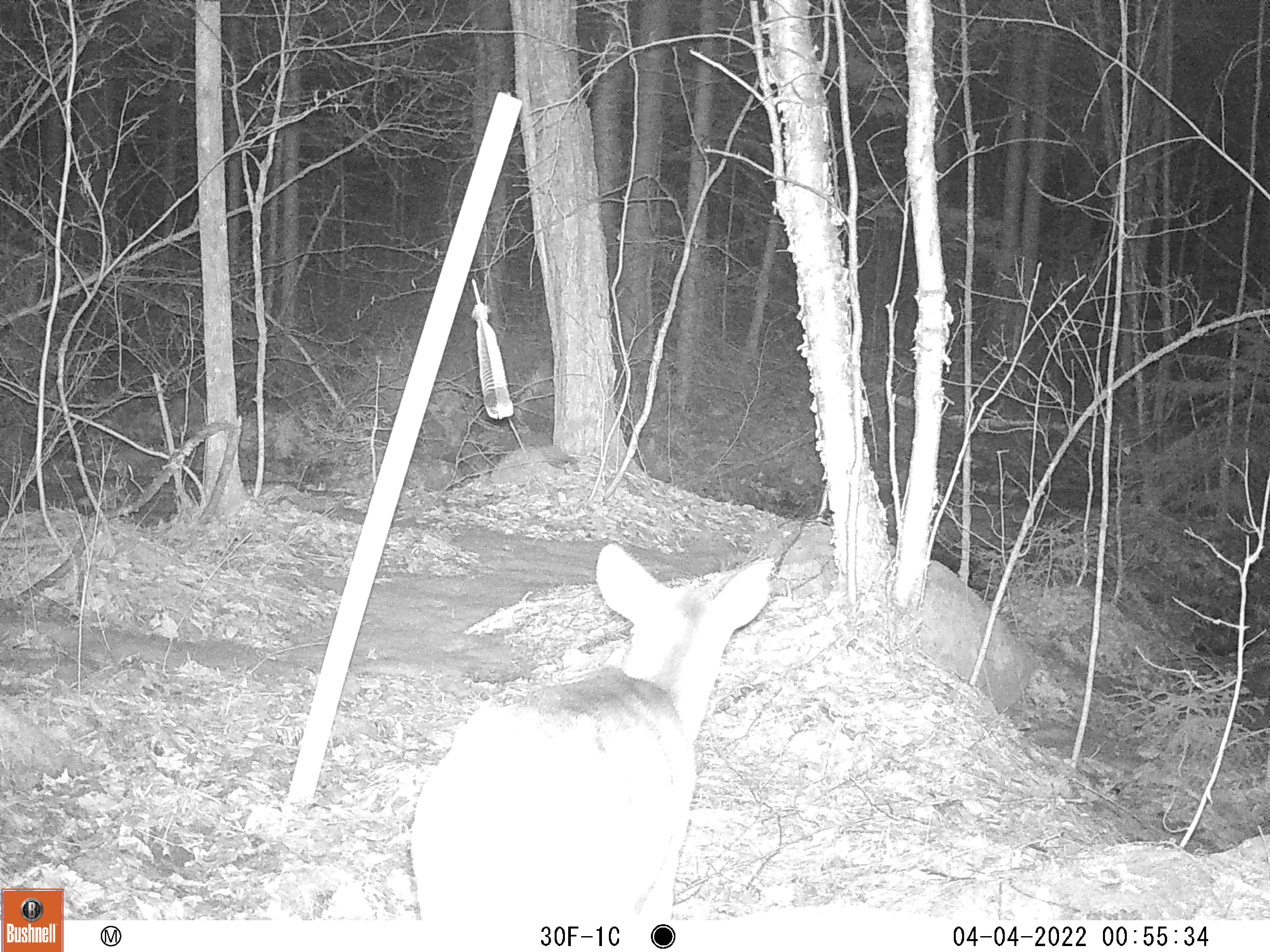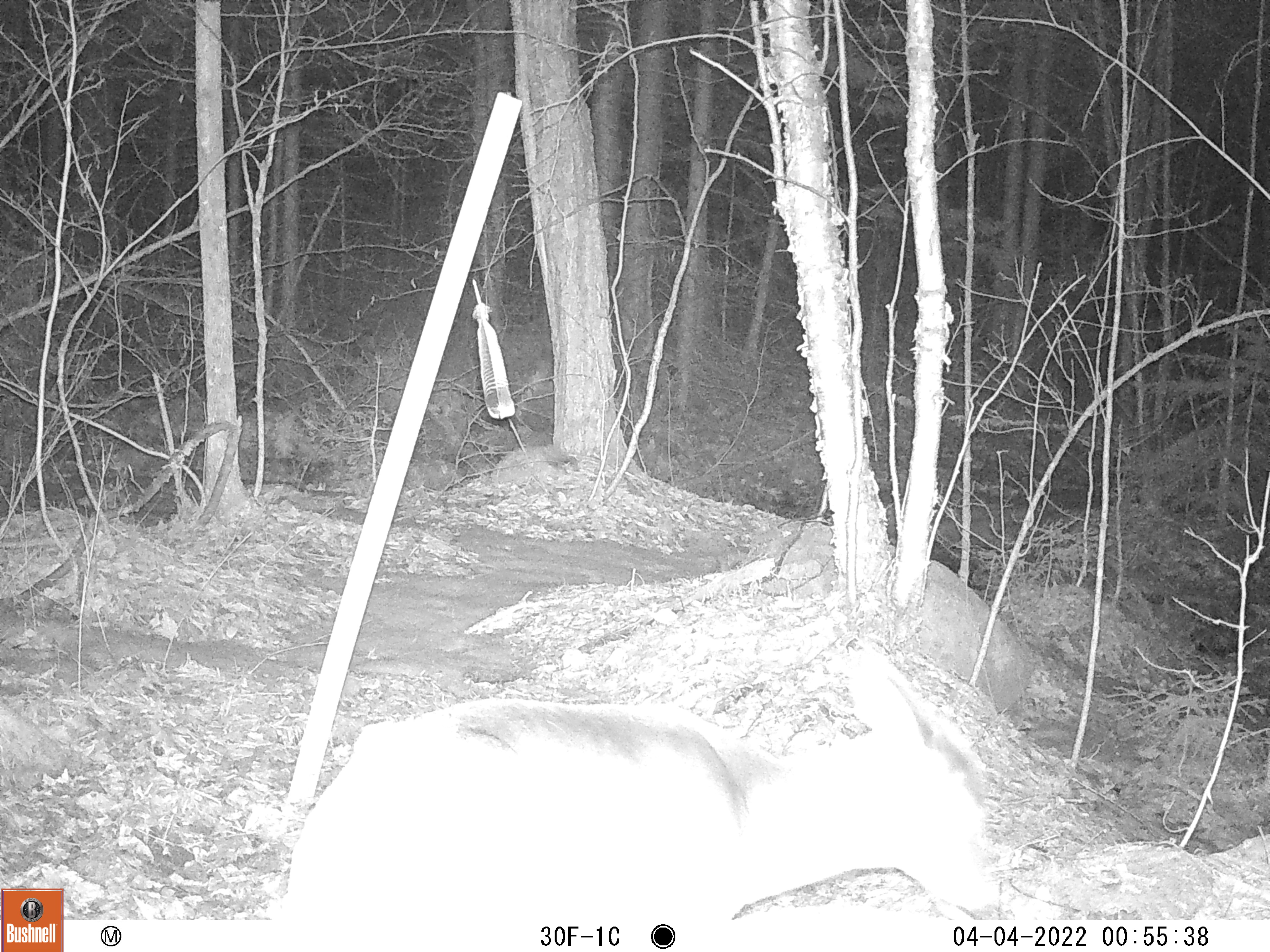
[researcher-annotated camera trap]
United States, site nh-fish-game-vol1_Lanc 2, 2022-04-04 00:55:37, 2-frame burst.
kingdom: Animalia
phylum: Chordata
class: Mammalia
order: Artiodactyla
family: Cervidae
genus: Odocoileus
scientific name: Odocoileus virginianus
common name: white-tailed deer